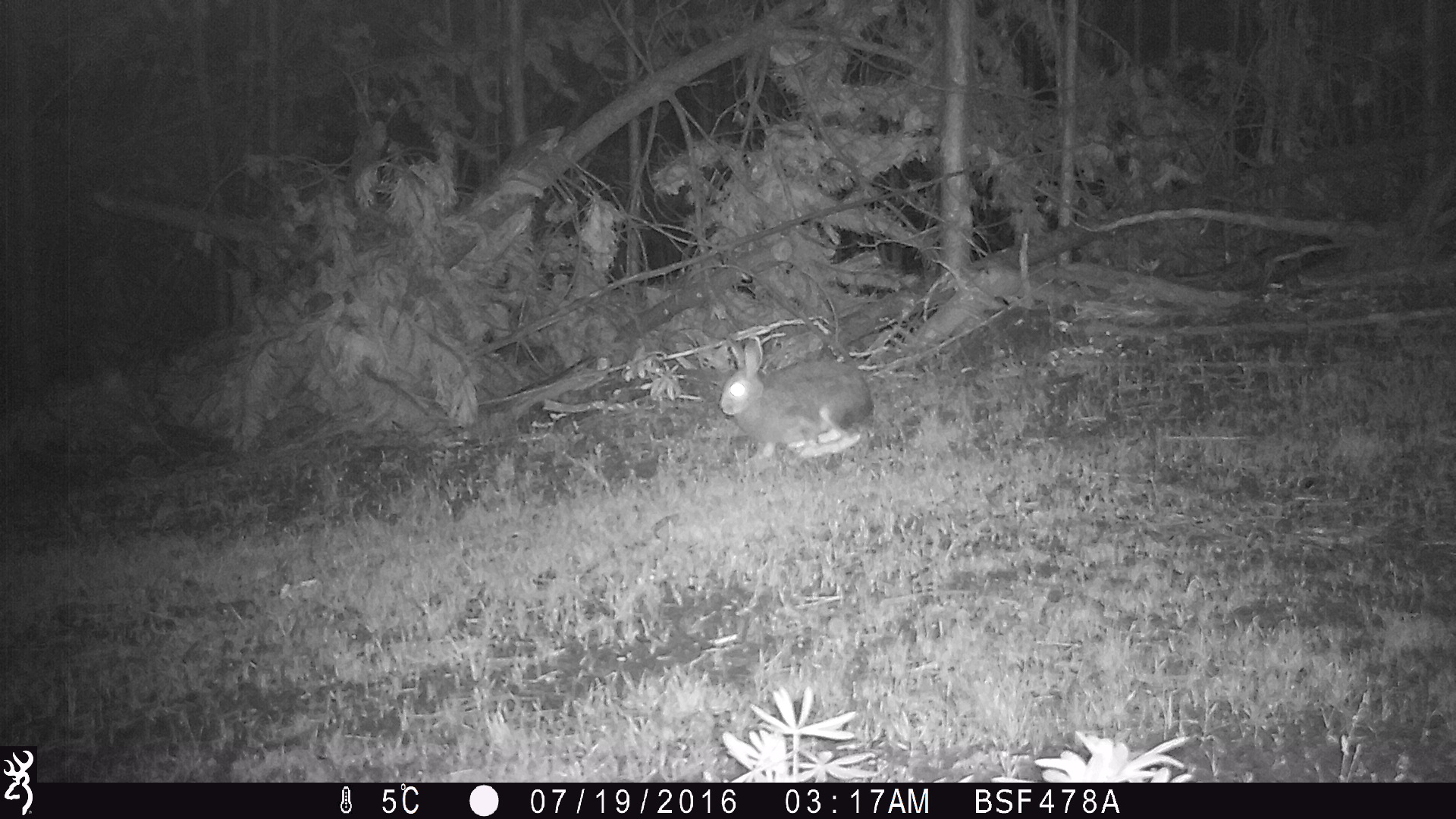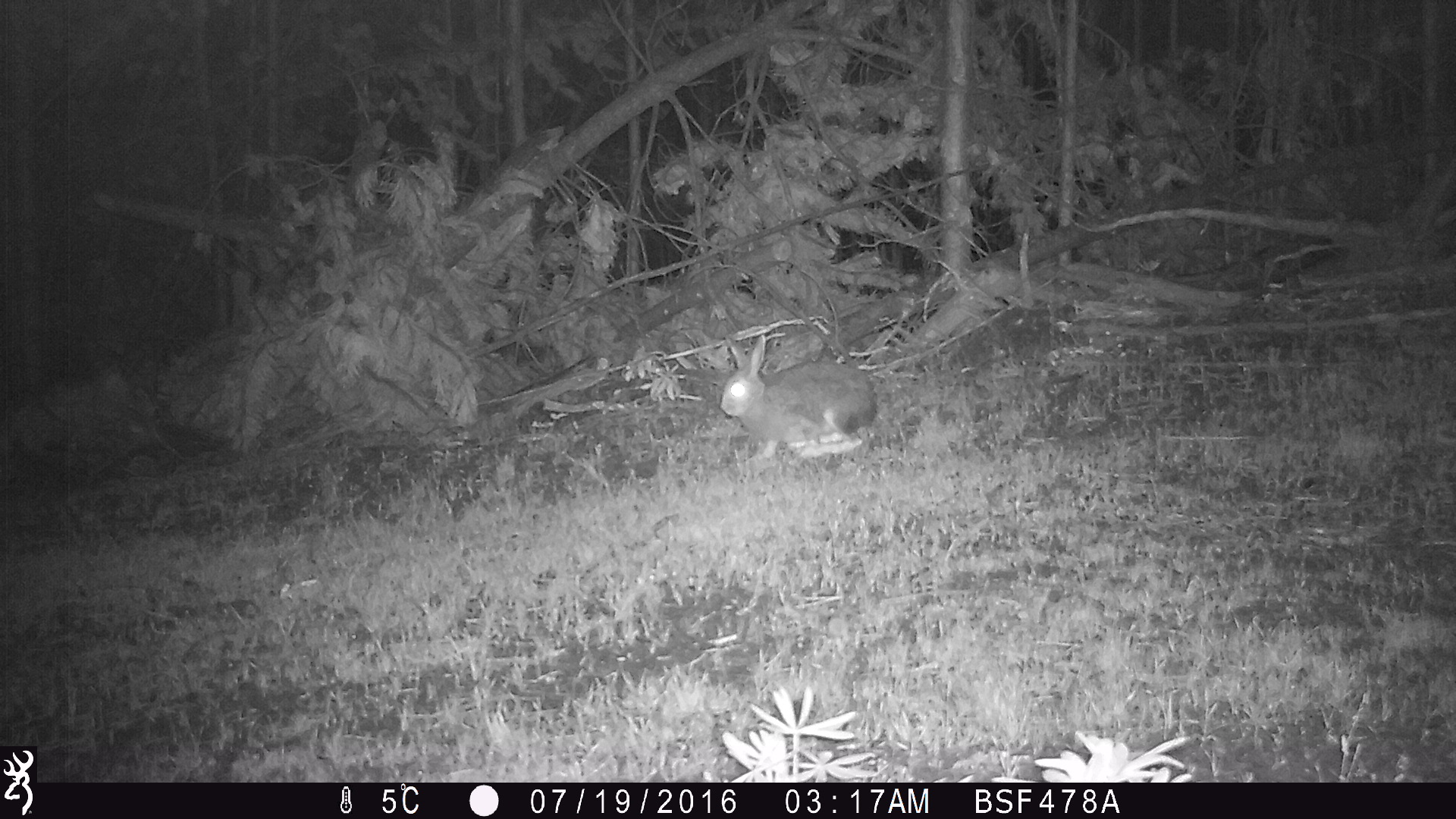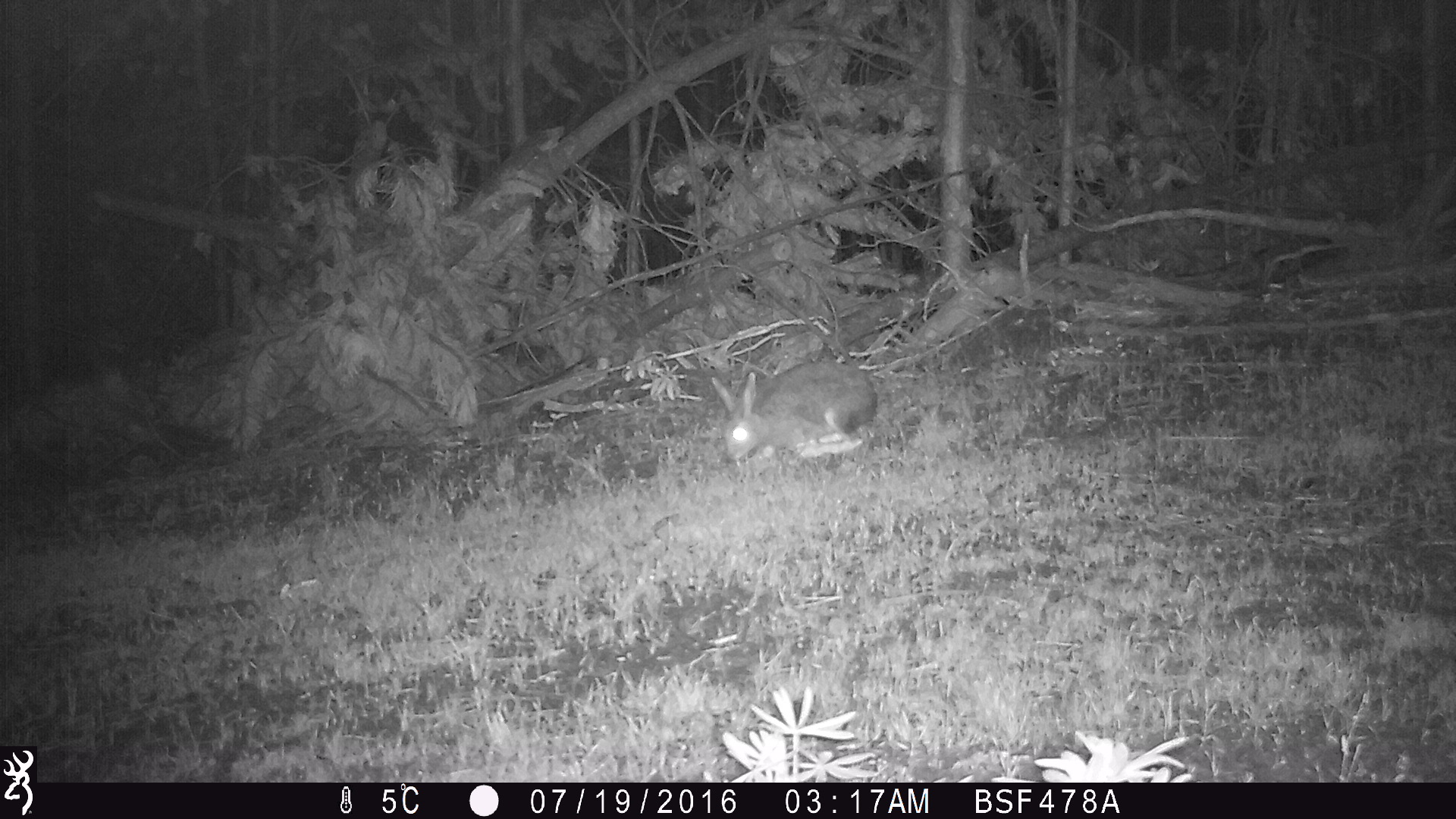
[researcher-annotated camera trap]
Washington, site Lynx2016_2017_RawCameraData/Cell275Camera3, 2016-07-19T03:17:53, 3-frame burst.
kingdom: Animalia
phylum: Chordata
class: Mammalia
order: Lagomorpha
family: Leporidae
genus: Lepus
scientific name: Lepus americanus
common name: snowshoe hare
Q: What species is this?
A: Lepus americanus (snowshoe hare).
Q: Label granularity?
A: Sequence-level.